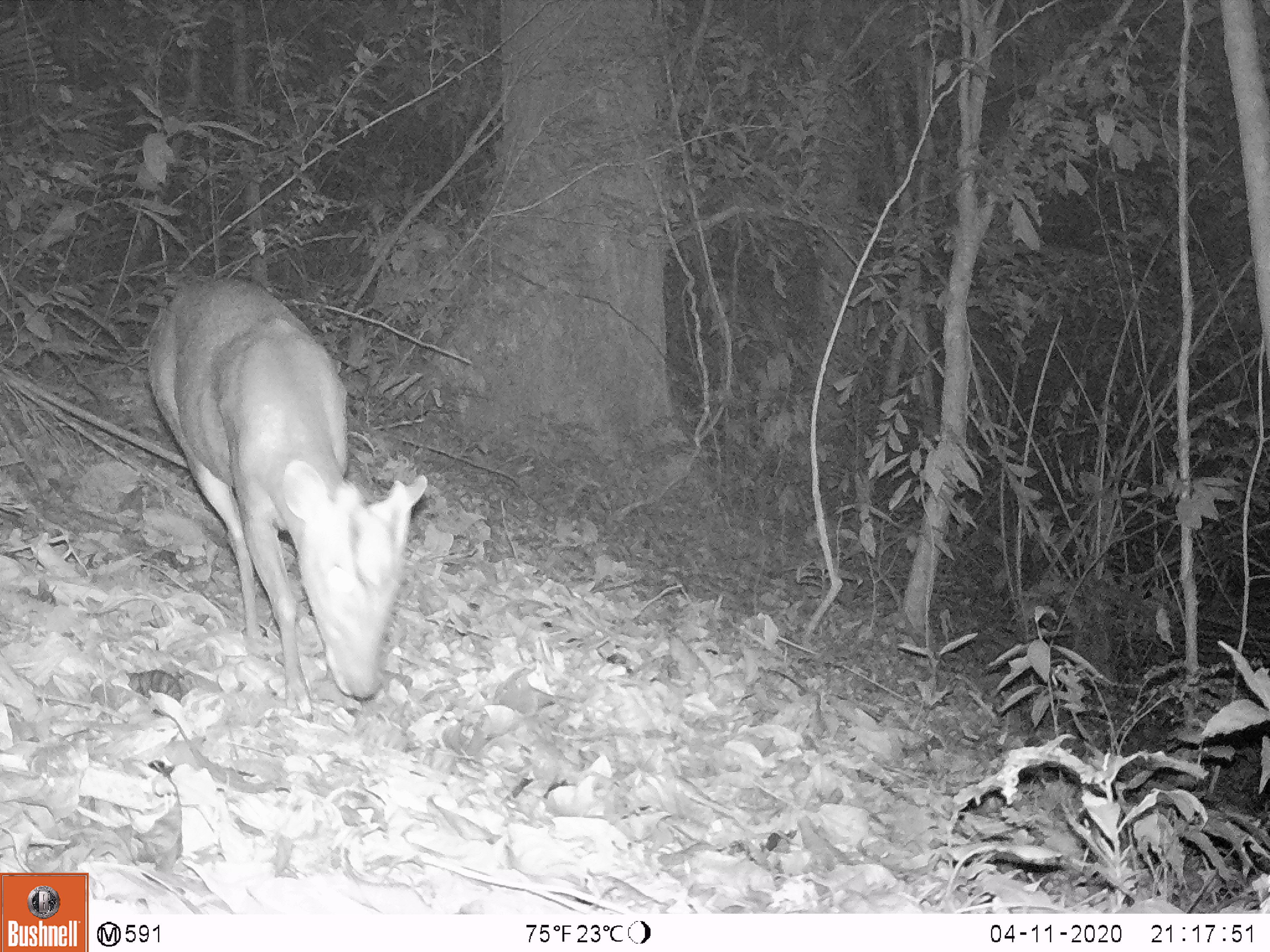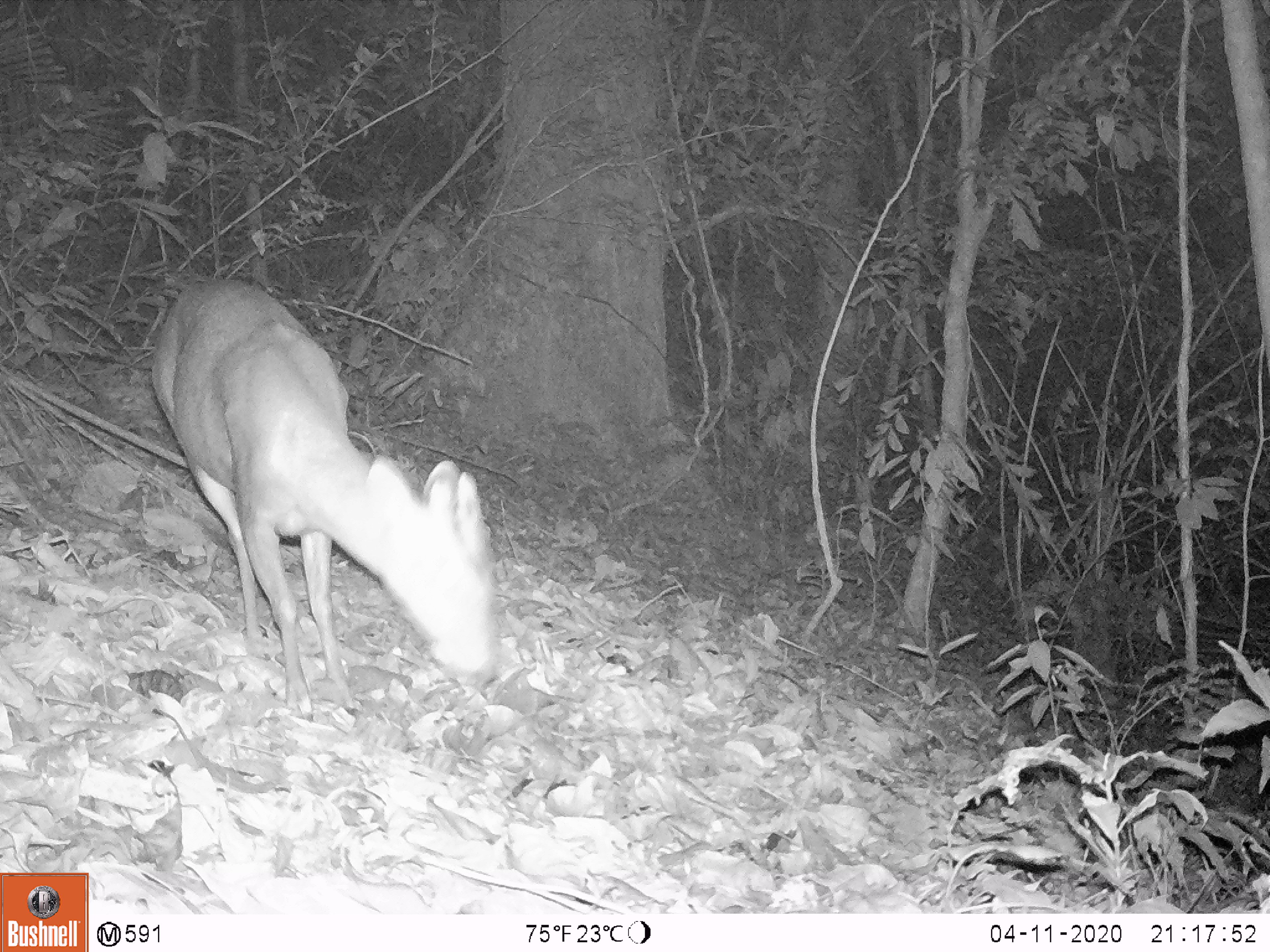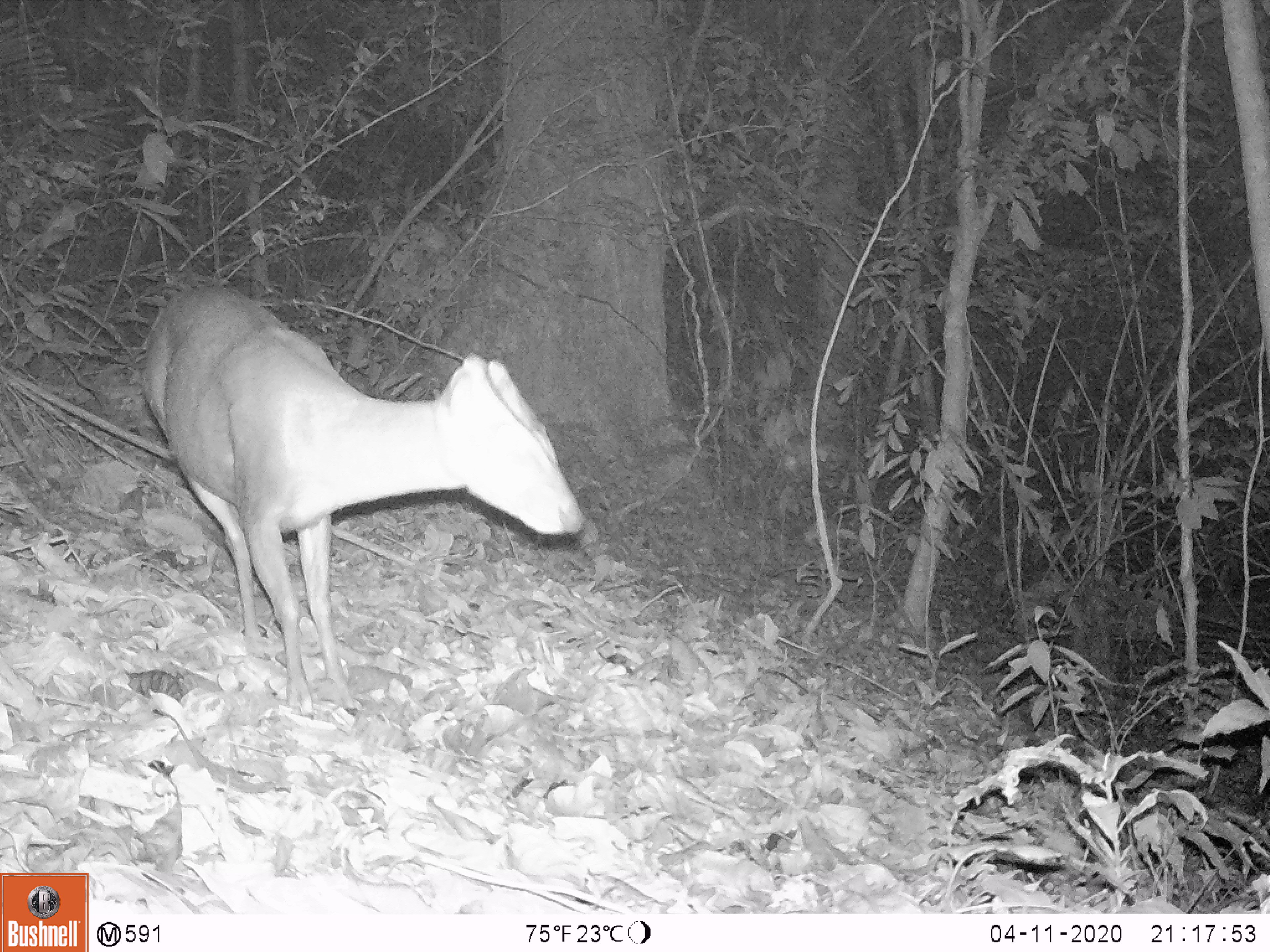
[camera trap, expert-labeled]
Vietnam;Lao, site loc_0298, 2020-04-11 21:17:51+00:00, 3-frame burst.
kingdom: Animalia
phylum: Chordata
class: Mammalia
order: Artiodactyla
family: Cervidae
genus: Muntiacus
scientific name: Muntiacus rooseveltorum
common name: roosevelt's muntjac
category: roosevelts muntjac group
Roosevelts muntjac group (roosevelt's muntjac) (Muntiacus rooseveltorum). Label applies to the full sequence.